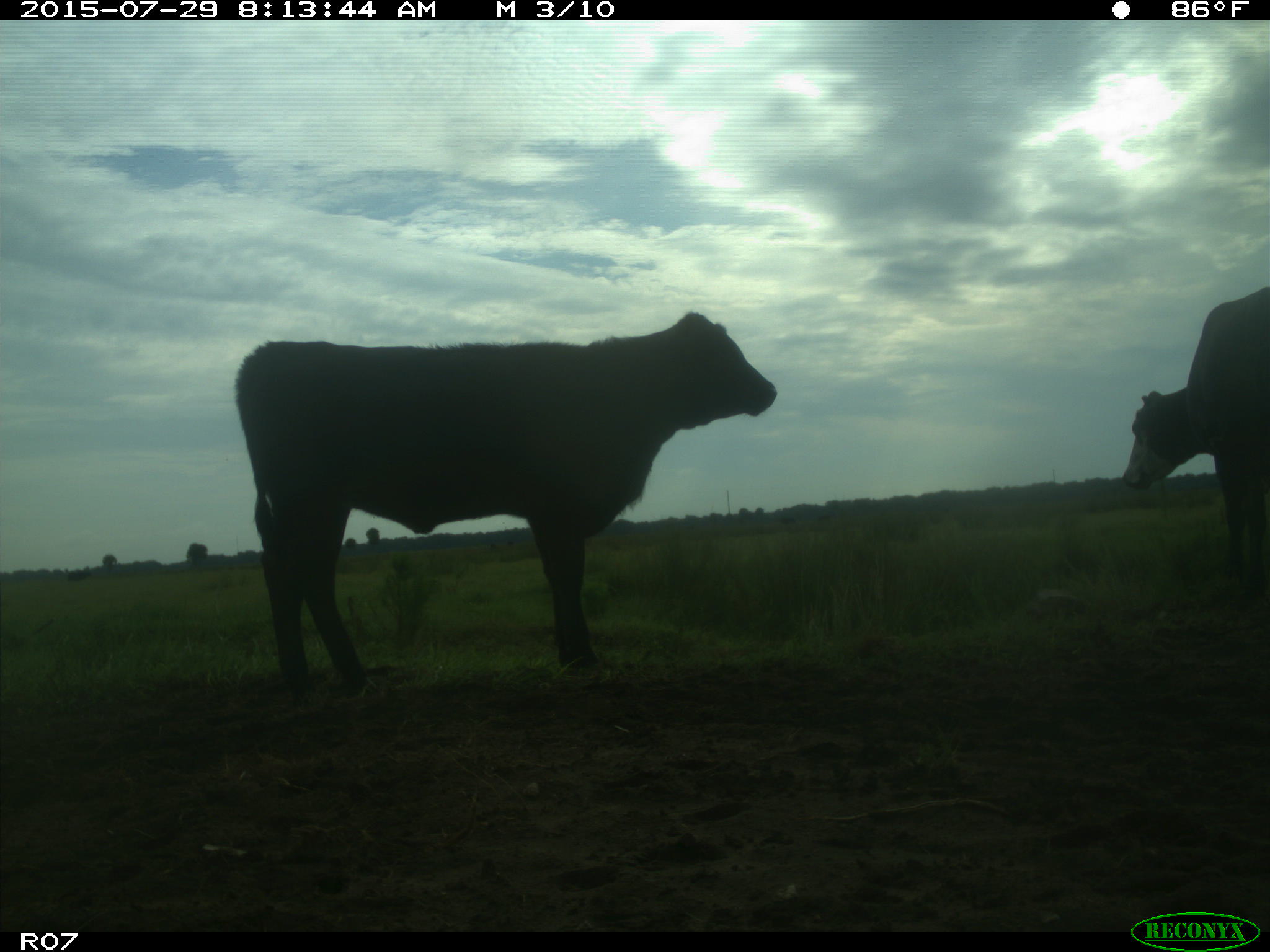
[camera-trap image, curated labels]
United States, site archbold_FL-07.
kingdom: Animalia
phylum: Chordata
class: Mammalia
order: Artiodactyla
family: Bovidae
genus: Bos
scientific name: Bos taurus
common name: domestic cow